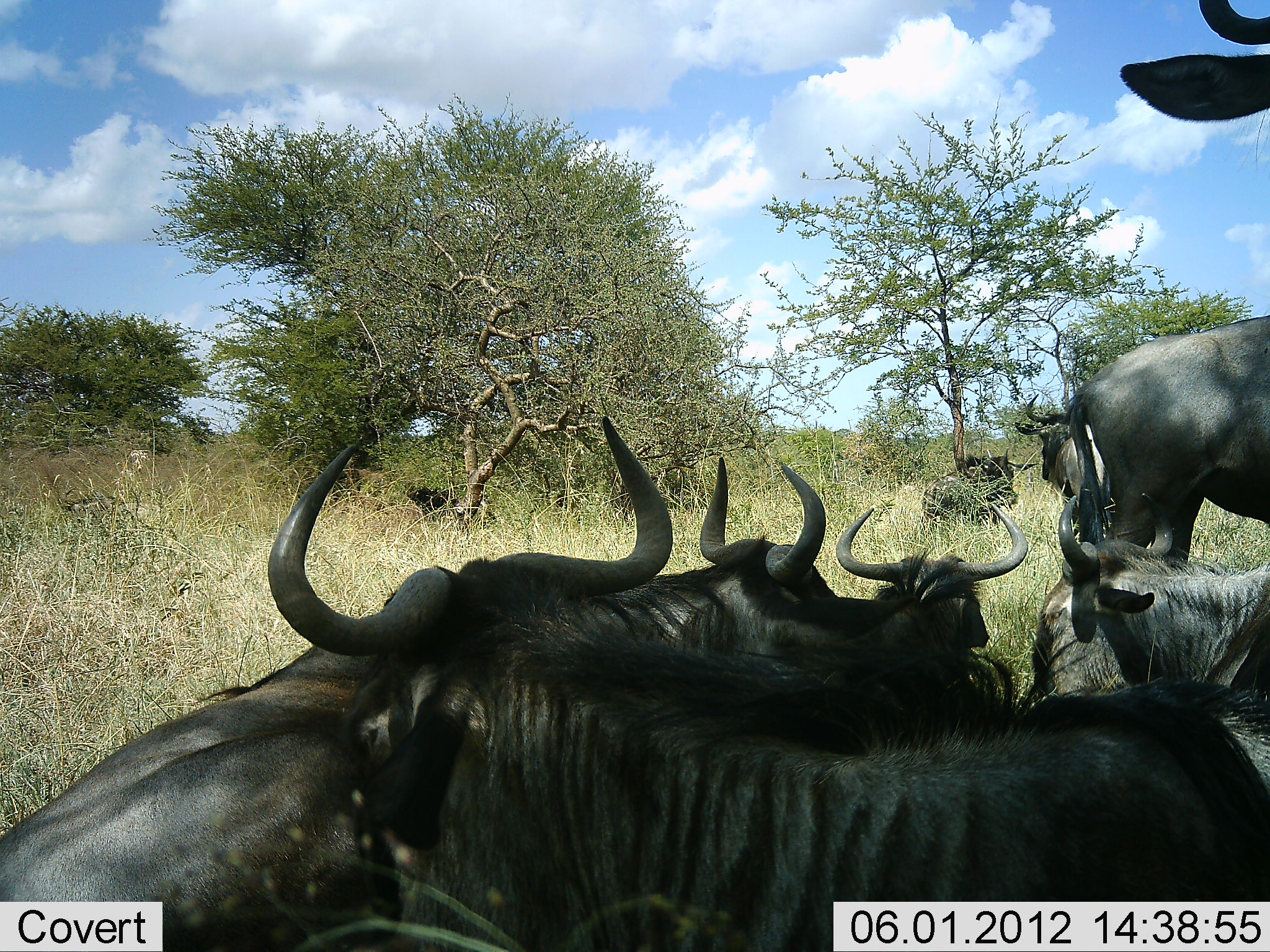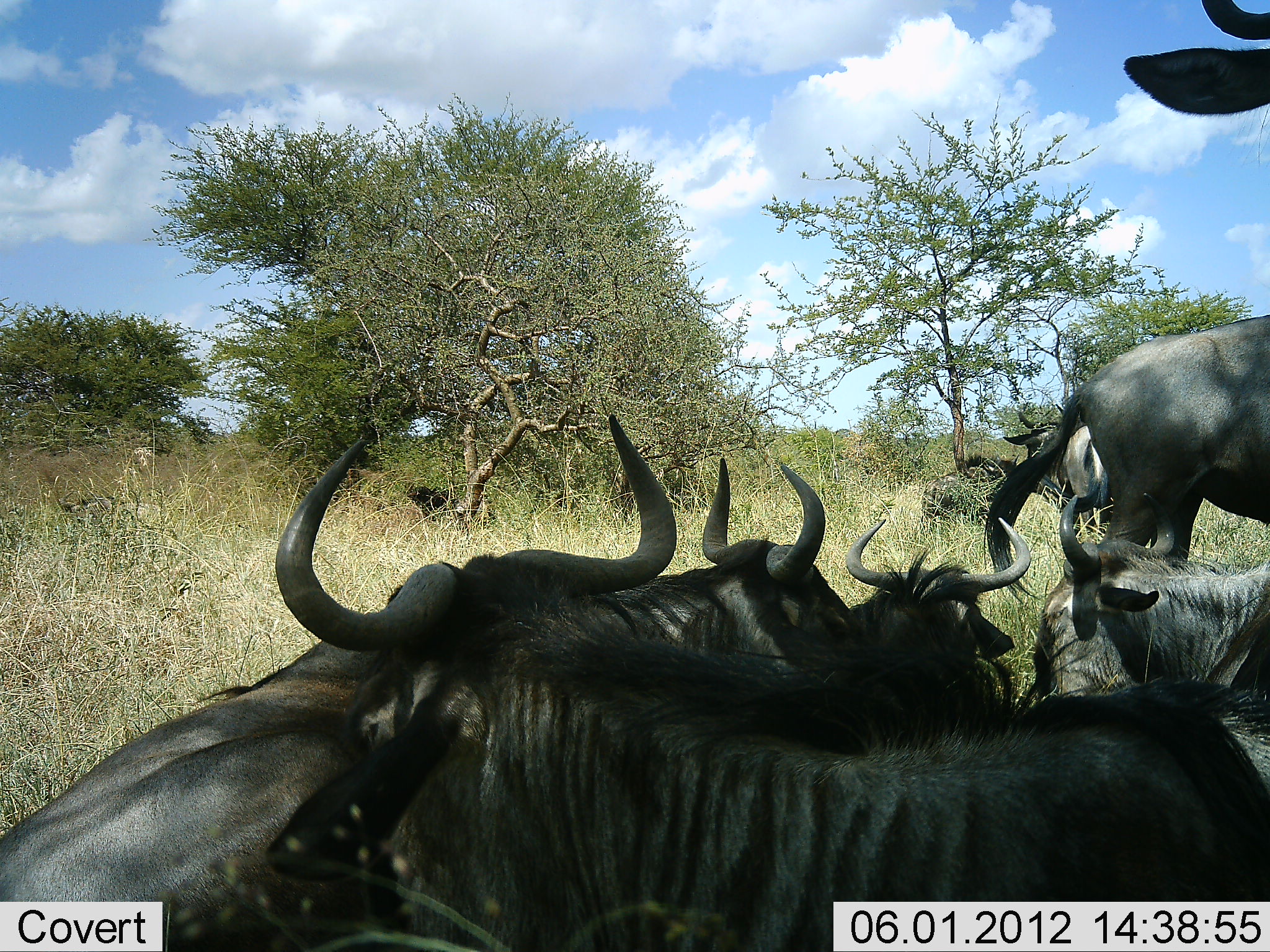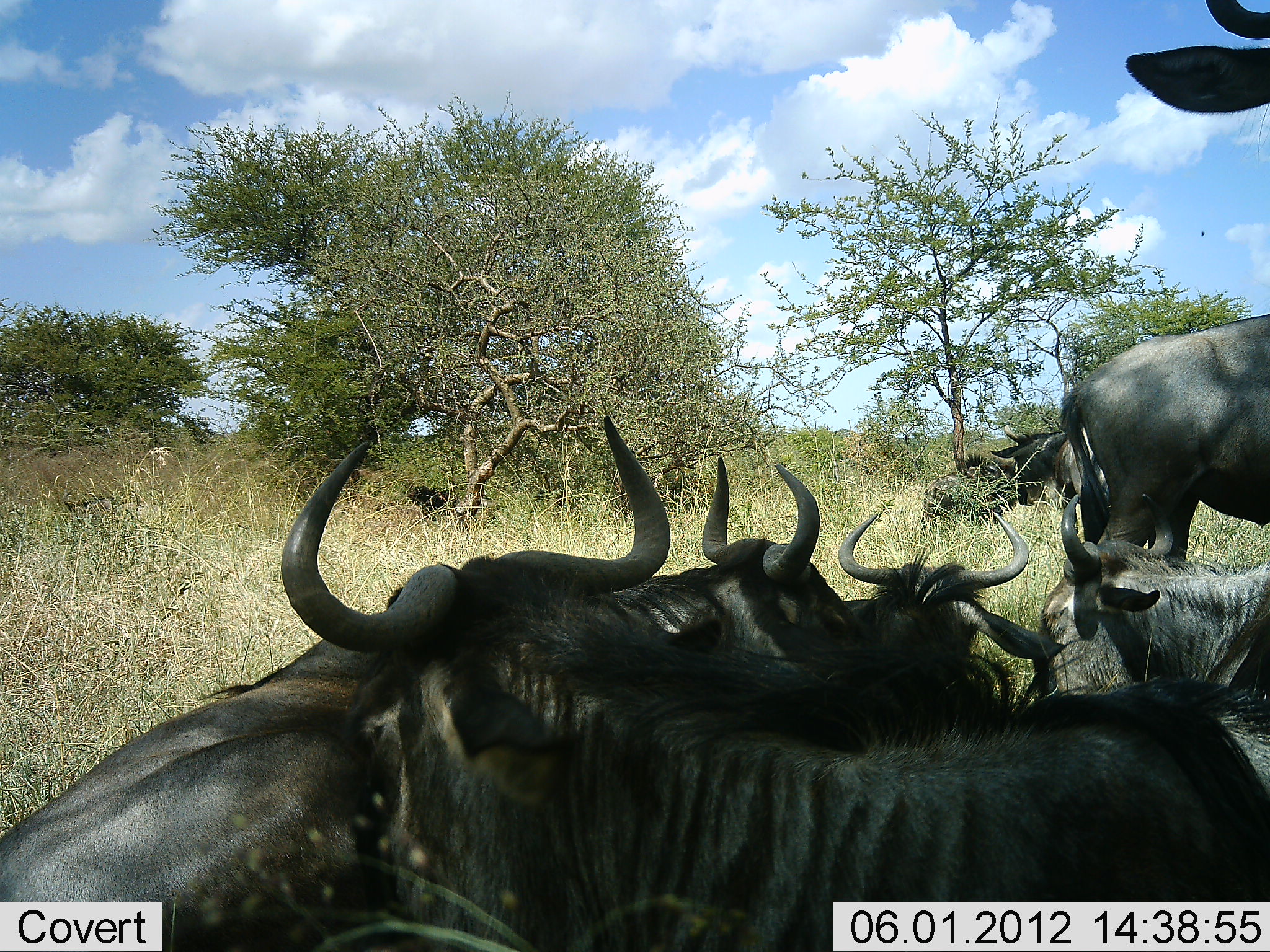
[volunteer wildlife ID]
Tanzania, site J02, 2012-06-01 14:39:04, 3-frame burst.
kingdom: Animalia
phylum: Chordata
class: Mammalia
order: Artiodactyla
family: Bovidae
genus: Connochaetes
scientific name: Connochaetes taurinus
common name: blue wildebeest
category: wildebeest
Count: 9.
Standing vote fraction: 60%.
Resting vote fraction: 90%.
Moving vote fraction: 0%.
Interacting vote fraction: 0%.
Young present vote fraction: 0%.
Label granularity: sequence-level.